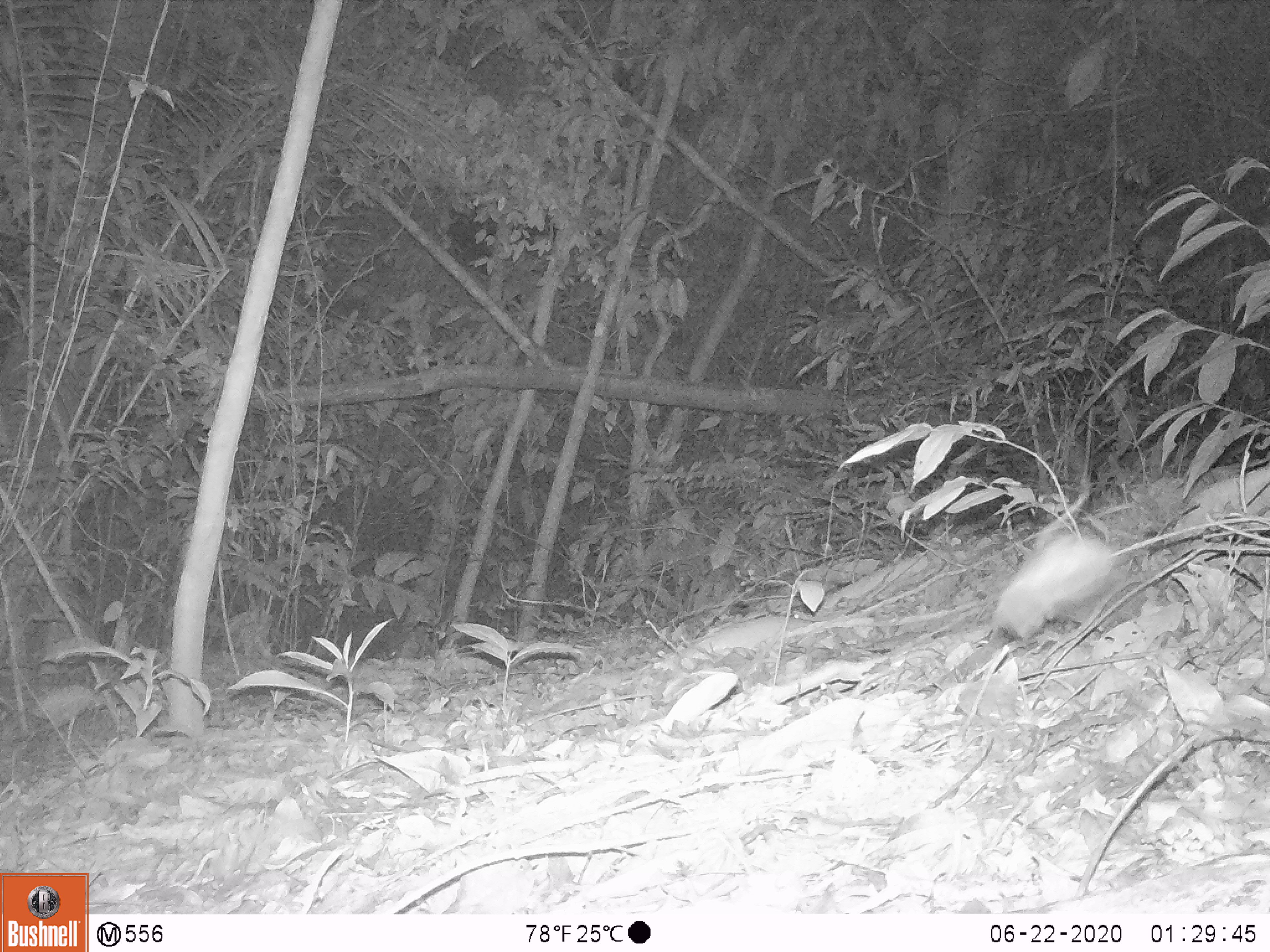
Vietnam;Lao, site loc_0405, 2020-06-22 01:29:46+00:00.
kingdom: Animalia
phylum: Chordata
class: Mammalia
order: Rodentia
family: Muridae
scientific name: Muridae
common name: old-world mice and rats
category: unidentified murid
Unidentified murid (old-world mice and rats) (Muridae). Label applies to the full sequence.